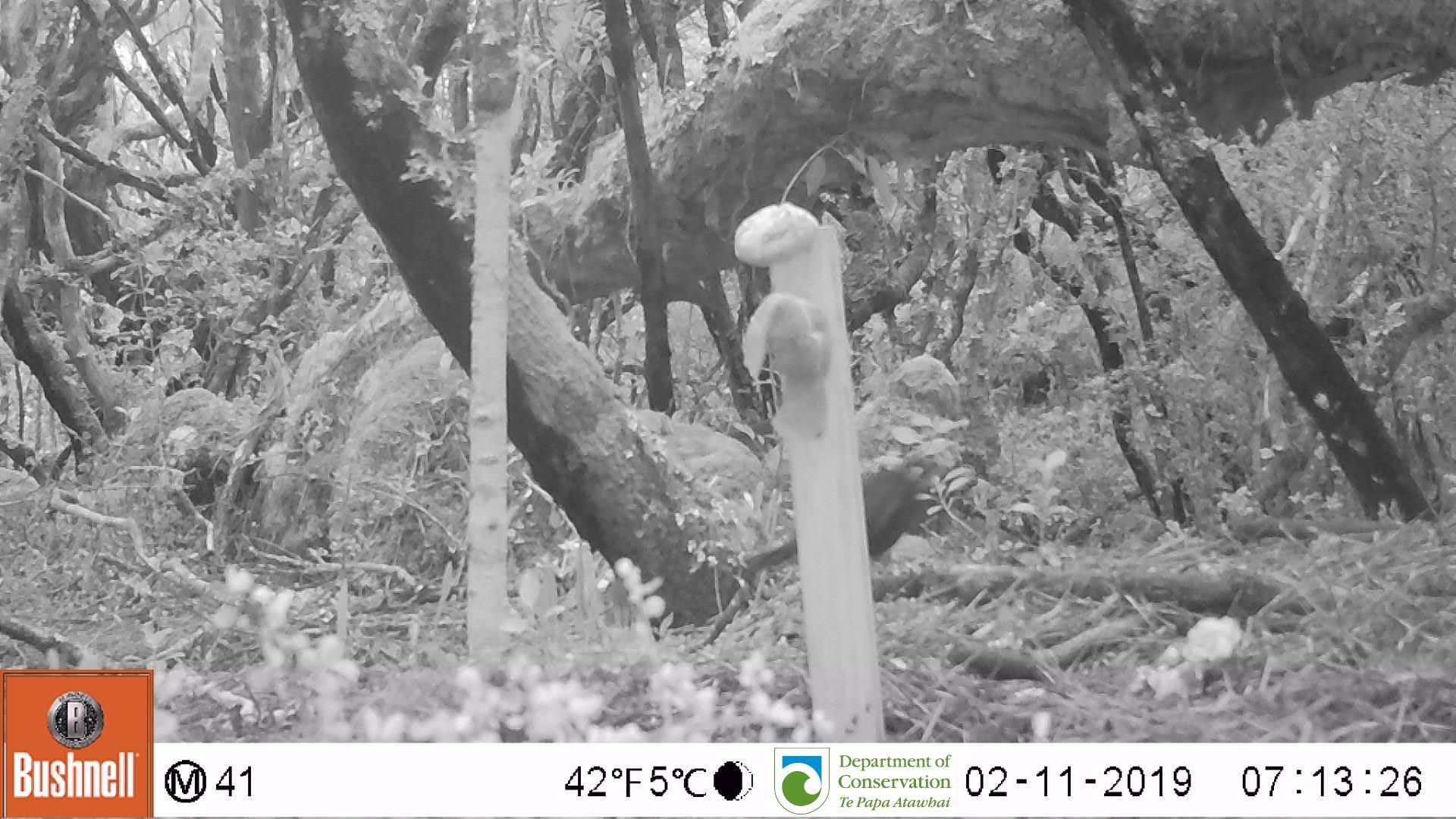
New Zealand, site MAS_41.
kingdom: Animalia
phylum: Chordata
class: Aves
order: Passeriformes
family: Turdidae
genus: Turdus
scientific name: Turdus merula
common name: eurasian blackbird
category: blackbird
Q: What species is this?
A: Blackbird (eurasian blackbird) (Turdus merula).